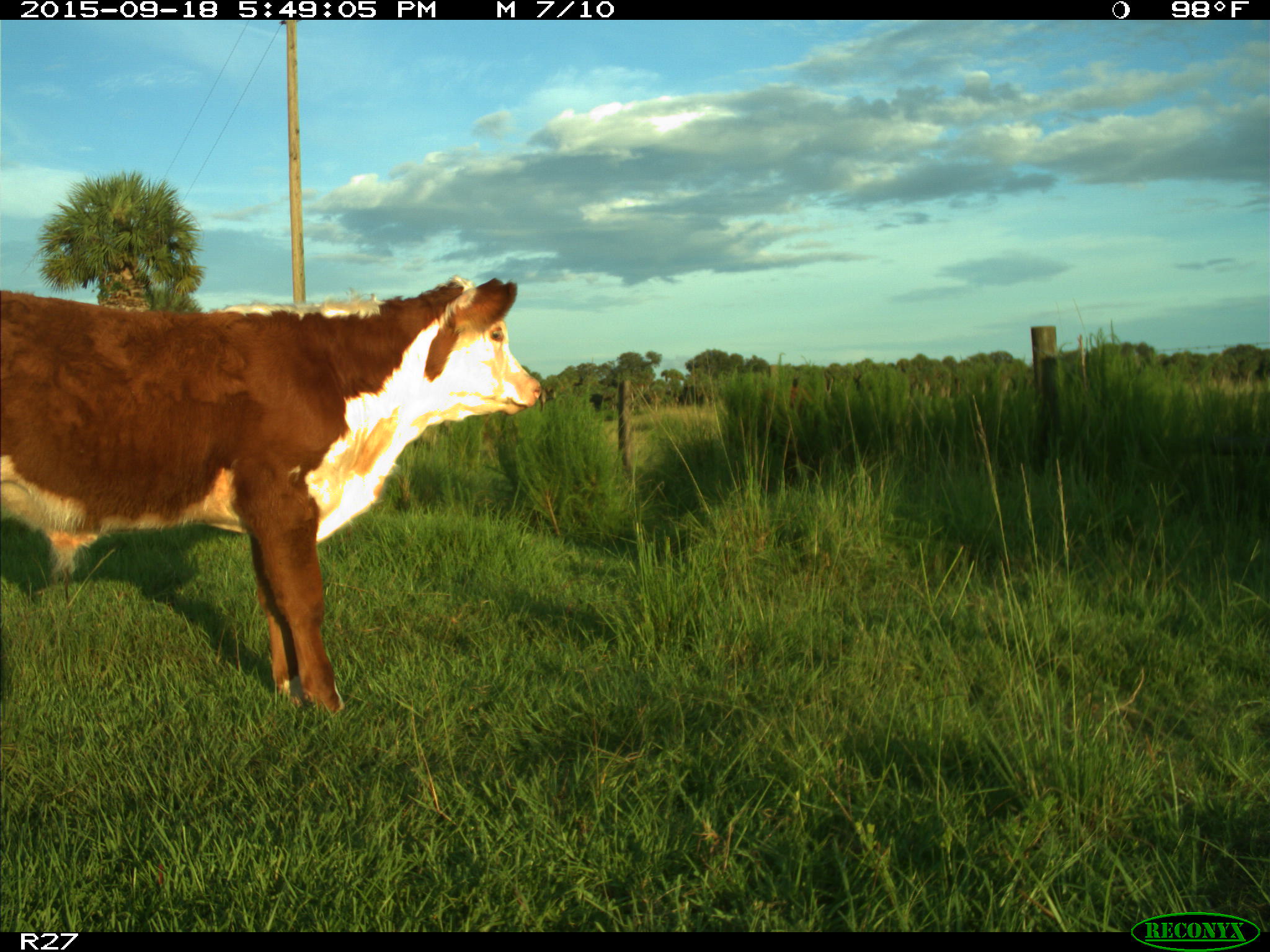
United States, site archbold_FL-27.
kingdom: Animalia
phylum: Chordata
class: Mammalia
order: Artiodactyla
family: Bovidae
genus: Bos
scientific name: Bos taurus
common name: domestic cow